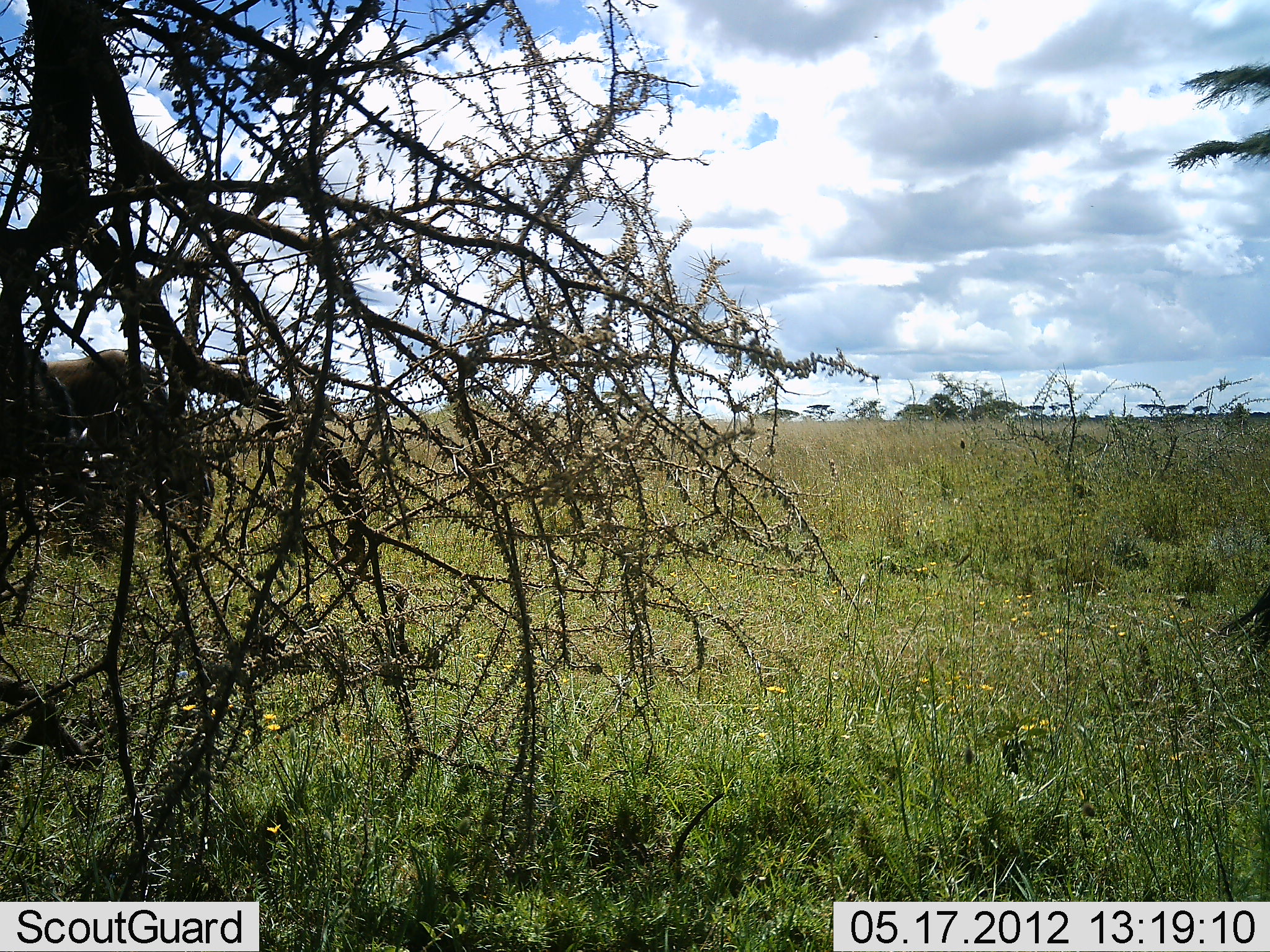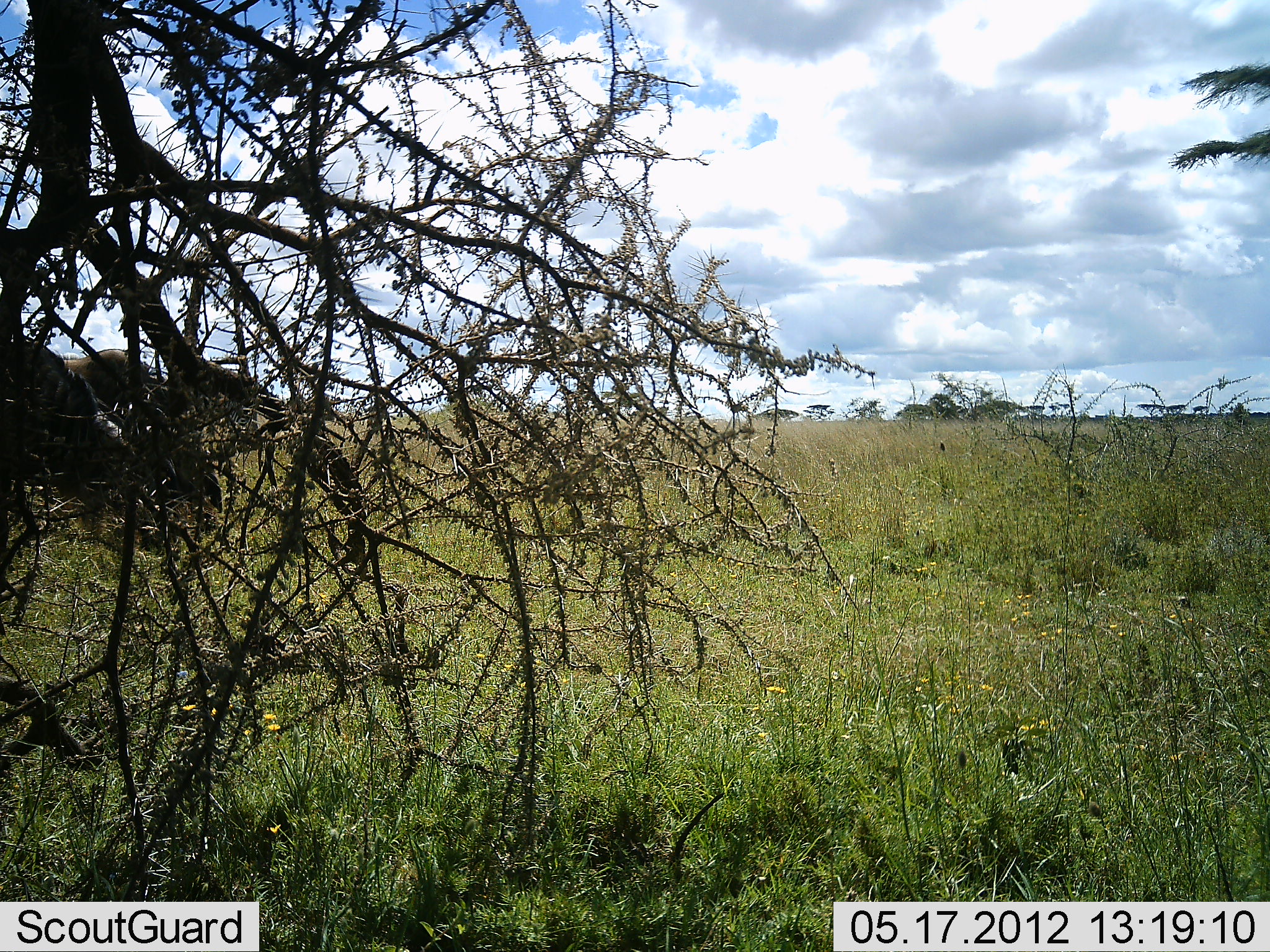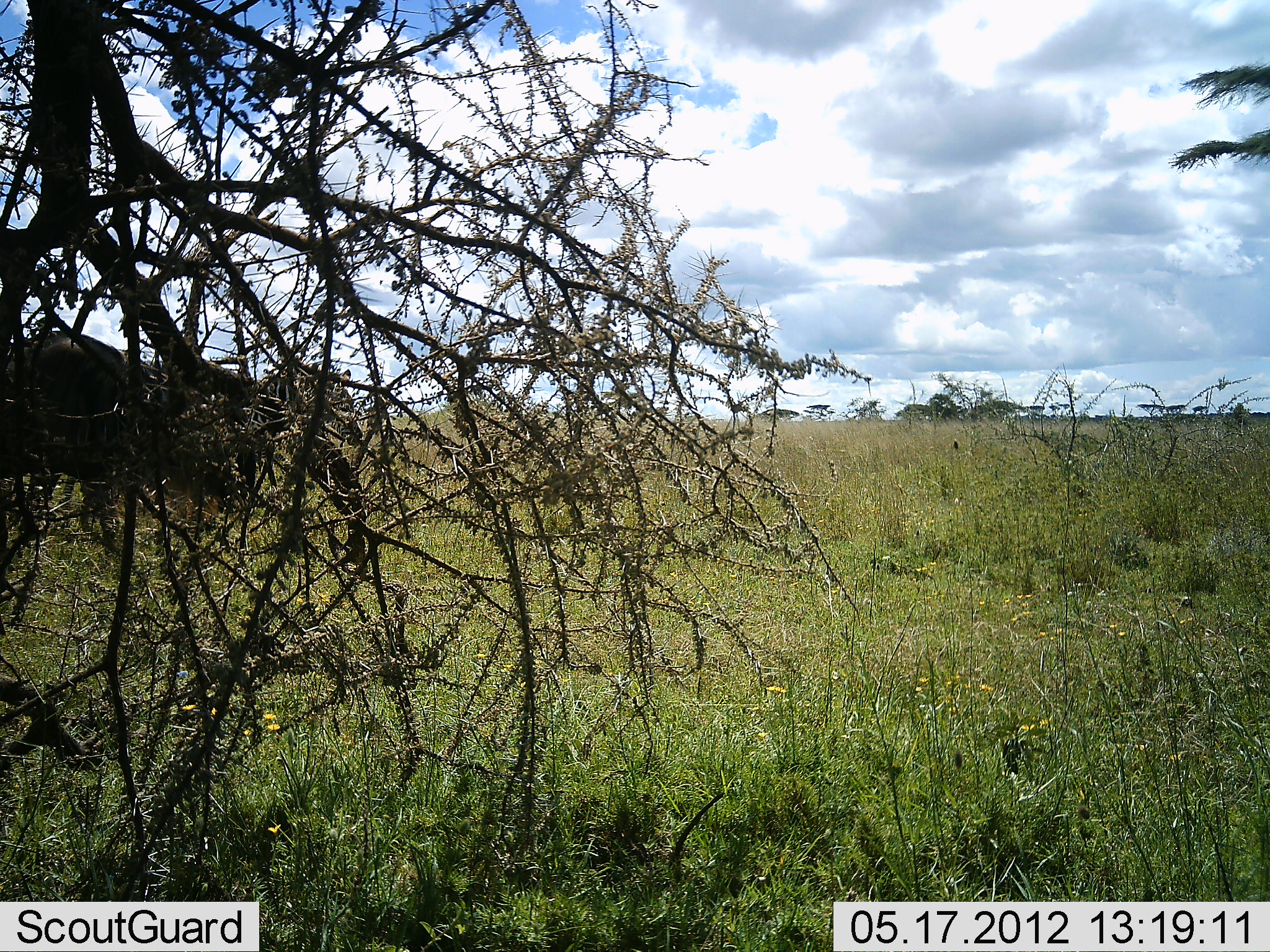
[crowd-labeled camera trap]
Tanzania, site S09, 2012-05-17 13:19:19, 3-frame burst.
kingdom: Animalia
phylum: Chordata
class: Mammalia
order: Artiodactyla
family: Bovidae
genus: Connochaetes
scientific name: Connochaetes taurinus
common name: blue wildebeest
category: wildebeest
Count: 3.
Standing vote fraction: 17%.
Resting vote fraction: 0%.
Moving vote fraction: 58%.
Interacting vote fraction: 0%.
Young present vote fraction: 0%.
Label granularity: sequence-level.